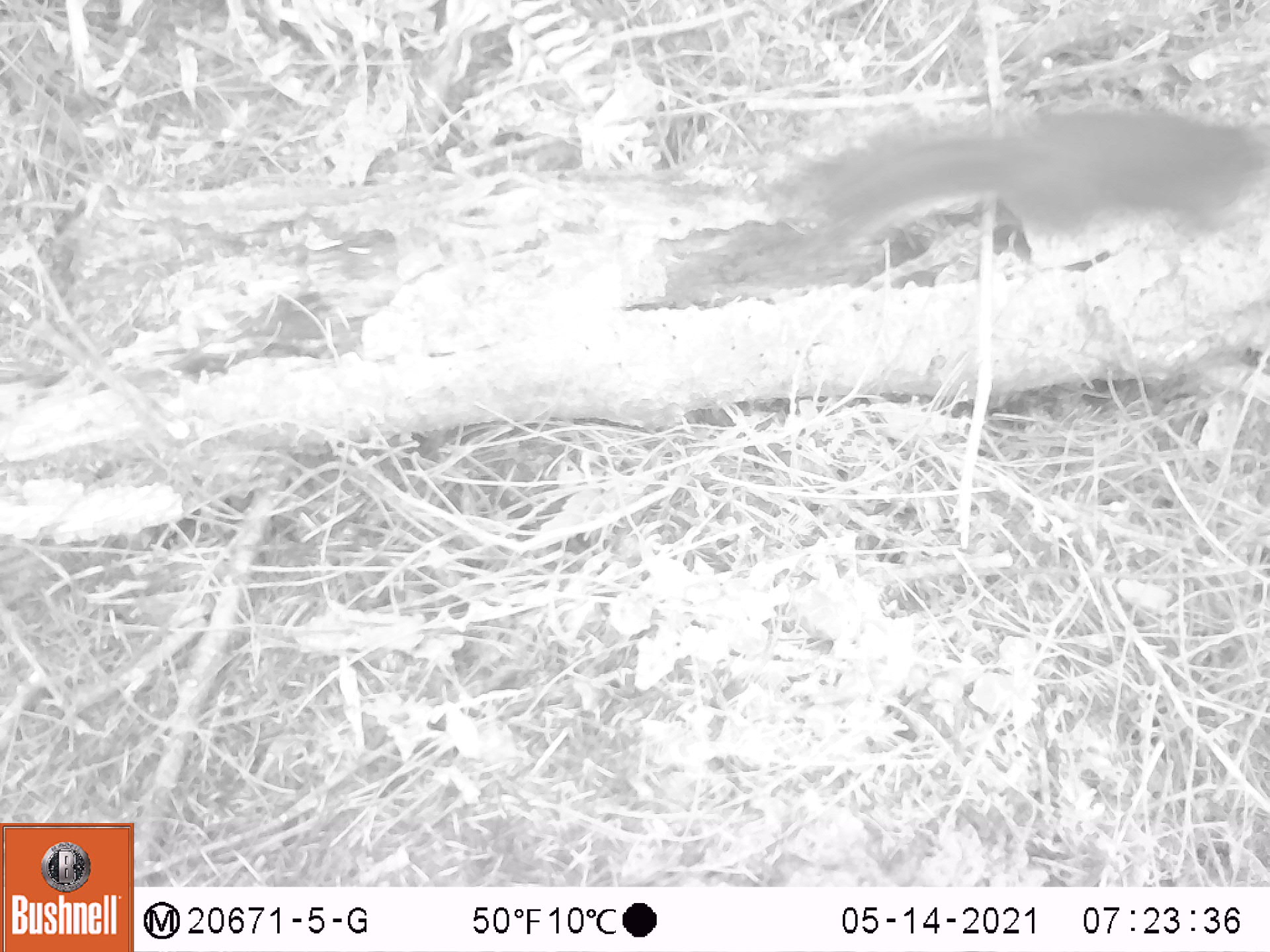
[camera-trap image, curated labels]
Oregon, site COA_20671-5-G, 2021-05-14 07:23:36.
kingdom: Animalia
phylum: Chordata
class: Mammalia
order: Rodentia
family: Sciuridae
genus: Tamiasciurus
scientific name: Tamiasciurus douglasii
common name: douglas squirrel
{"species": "douglas squirrel (Tamiasciurus douglasii)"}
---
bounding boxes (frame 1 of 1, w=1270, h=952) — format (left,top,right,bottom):
douglas squirrel: (761,96,1267,272)